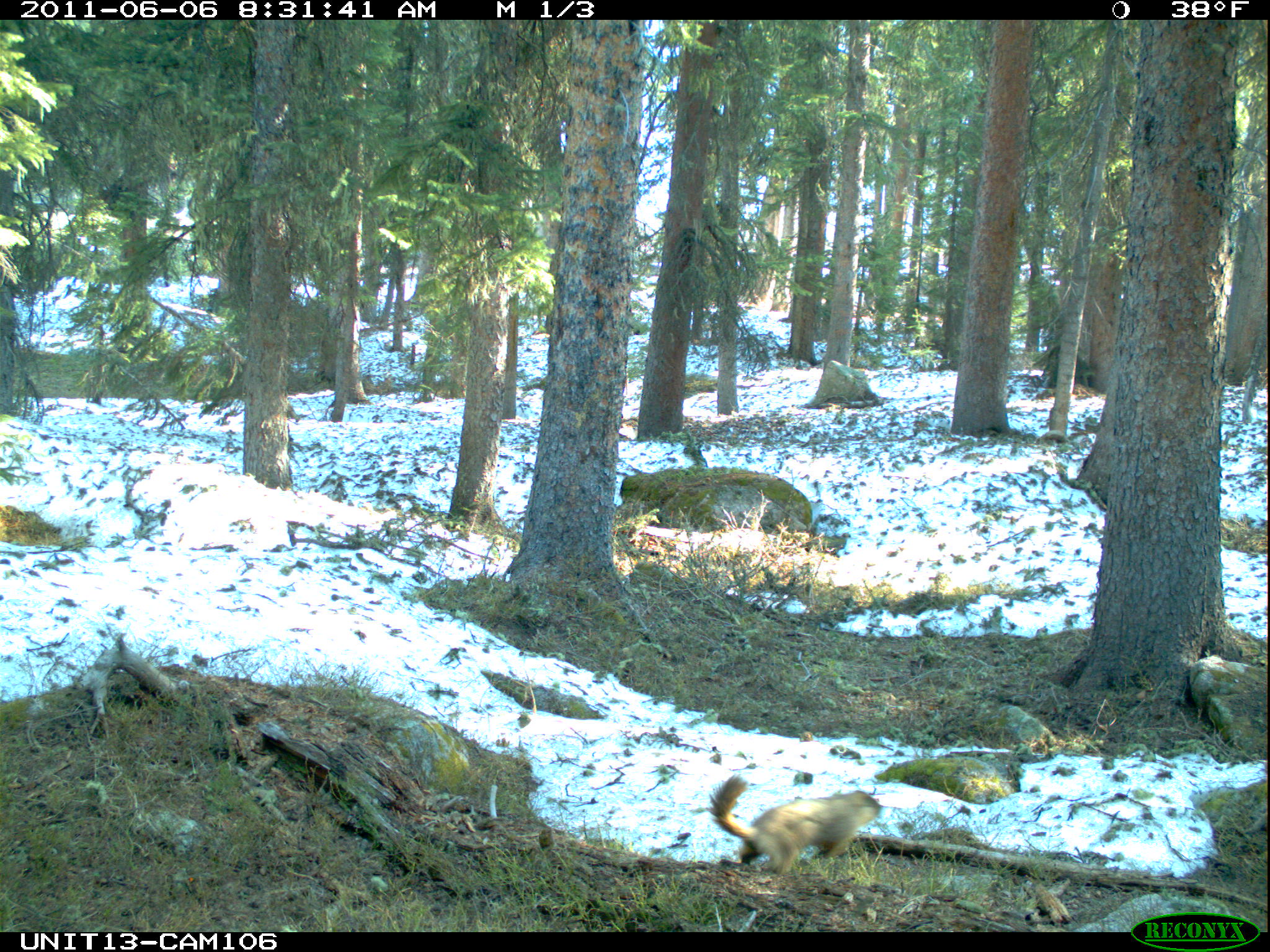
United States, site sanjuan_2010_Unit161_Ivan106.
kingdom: Animalia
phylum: Chordata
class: Mammalia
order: Rodentia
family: Sciuridae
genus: Marmota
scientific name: Marmota flaviventris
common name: yellow-bellied marmot